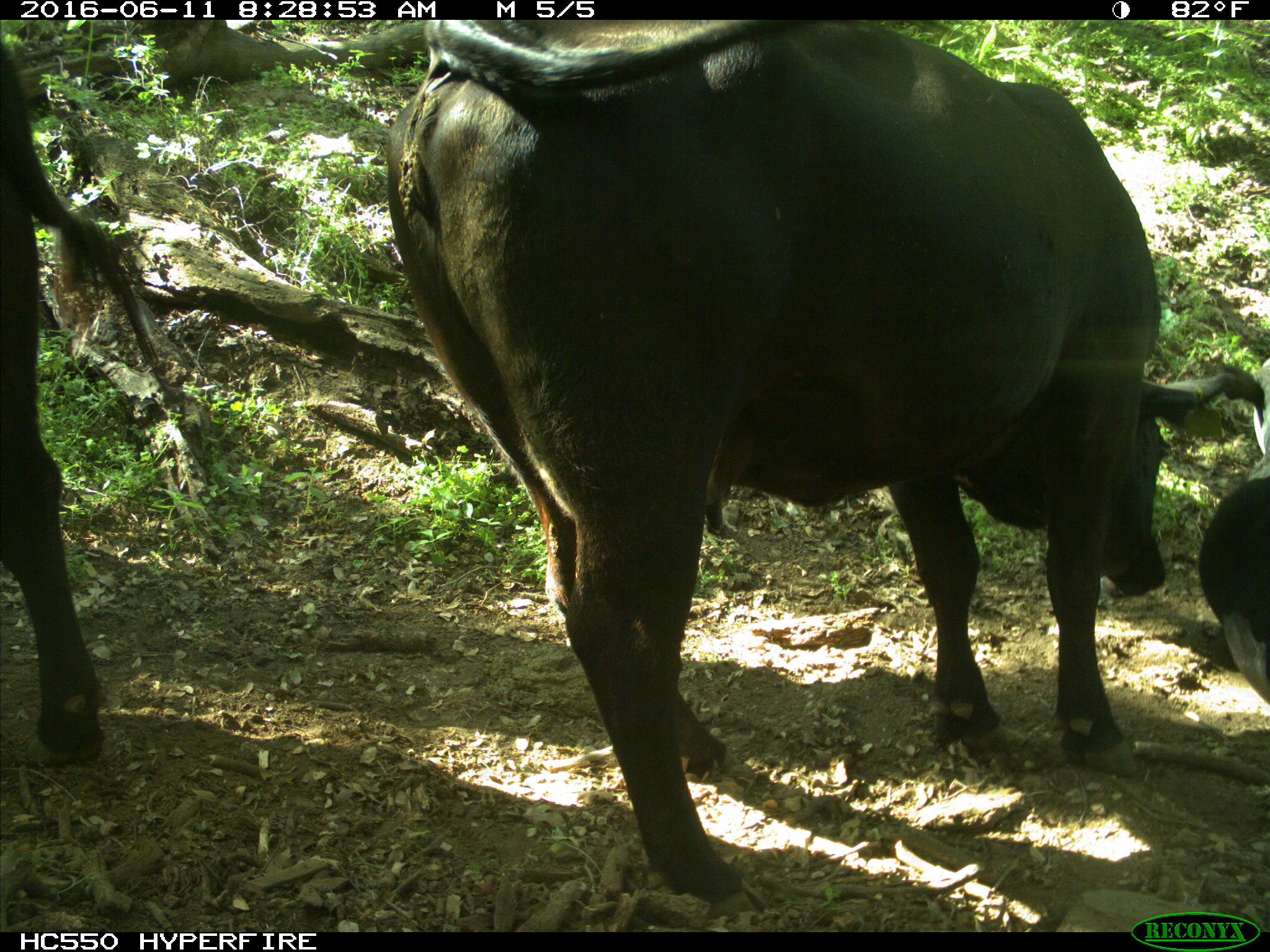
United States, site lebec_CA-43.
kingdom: Animalia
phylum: Chordata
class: Mammalia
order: Artiodactyla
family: Bovidae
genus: Bos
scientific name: Bos taurus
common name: domestic cow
Bos taurus (domestic cow).